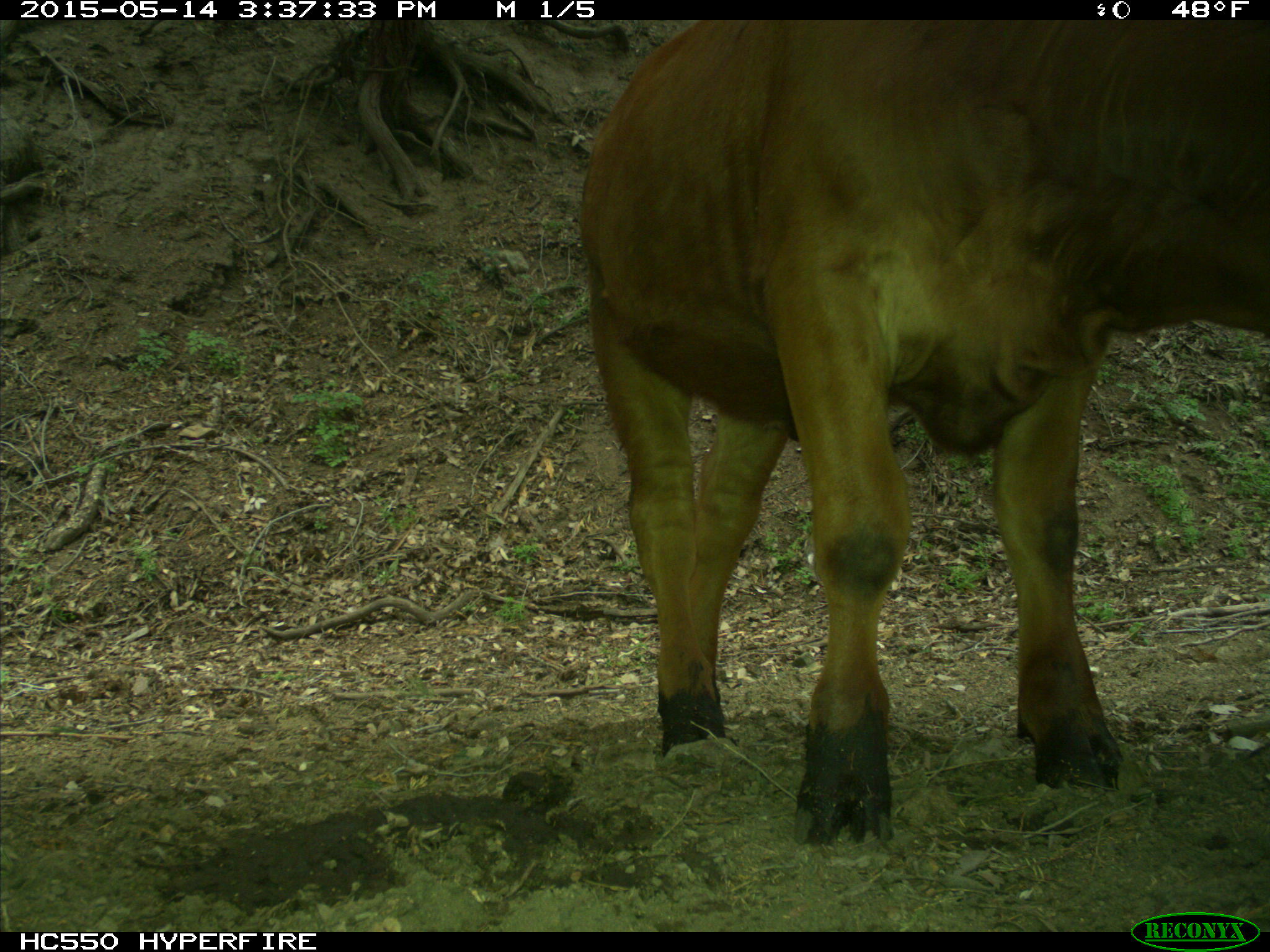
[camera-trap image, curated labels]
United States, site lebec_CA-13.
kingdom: Animalia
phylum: Chordata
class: Mammalia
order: Artiodactyla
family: Bovidae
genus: Bos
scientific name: Bos taurus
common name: domestic cow